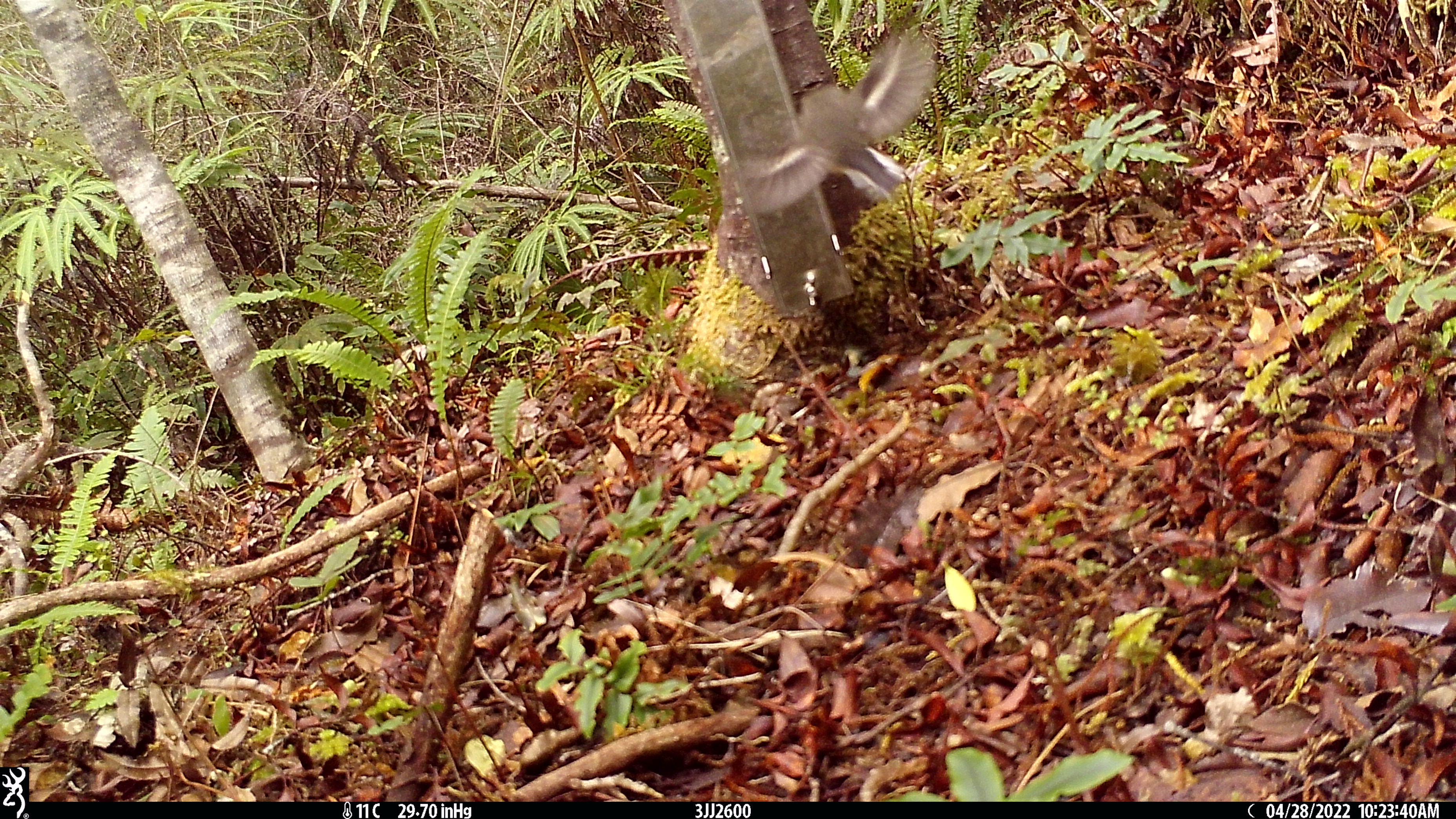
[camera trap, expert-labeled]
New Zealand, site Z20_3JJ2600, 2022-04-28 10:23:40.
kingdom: Animalia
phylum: Chordata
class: Aves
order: Passeriformes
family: Petroicidae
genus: Petroica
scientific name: Petroica macrocephala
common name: tomtit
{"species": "tomtit (Petroica macrocephala)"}